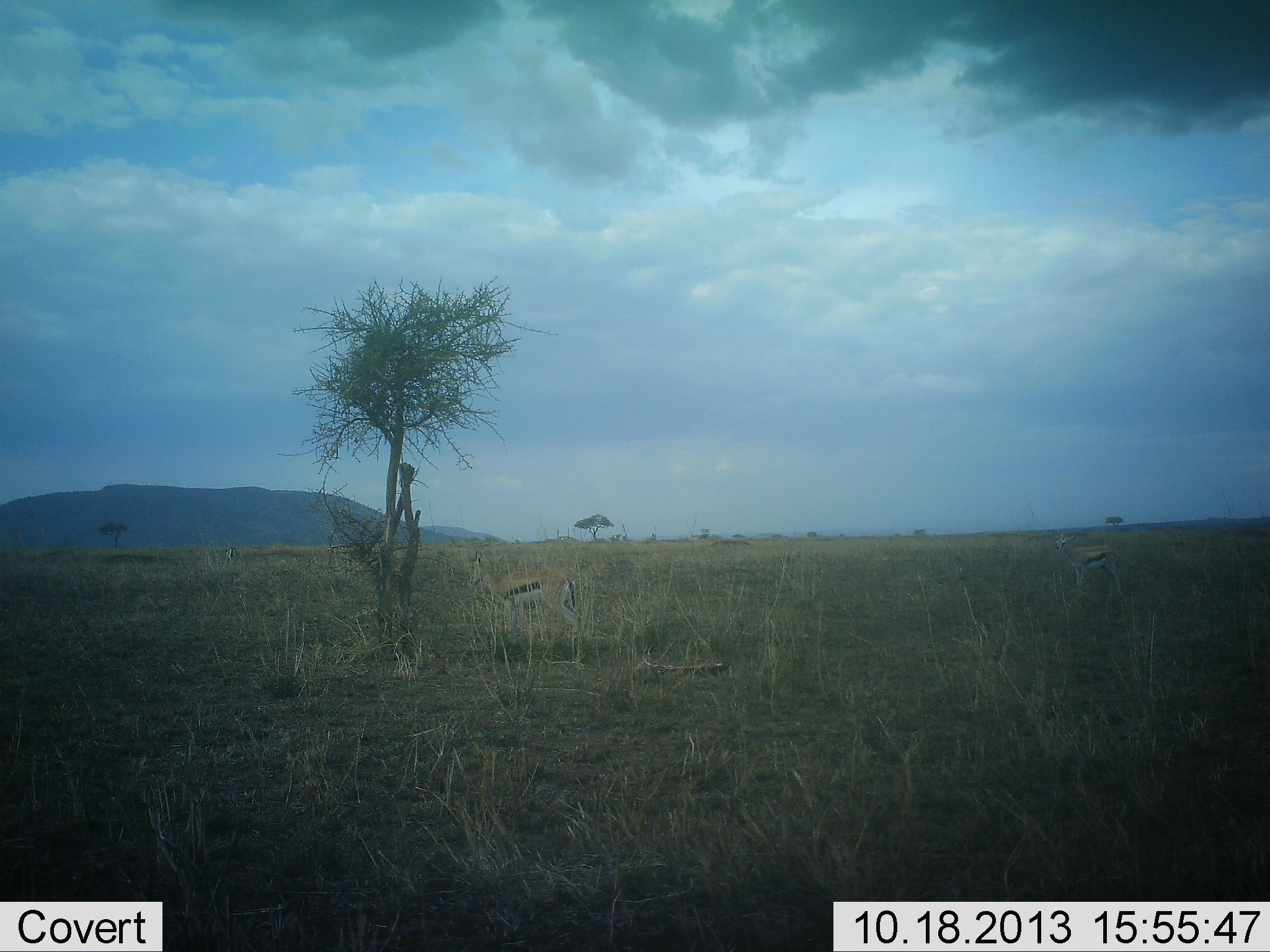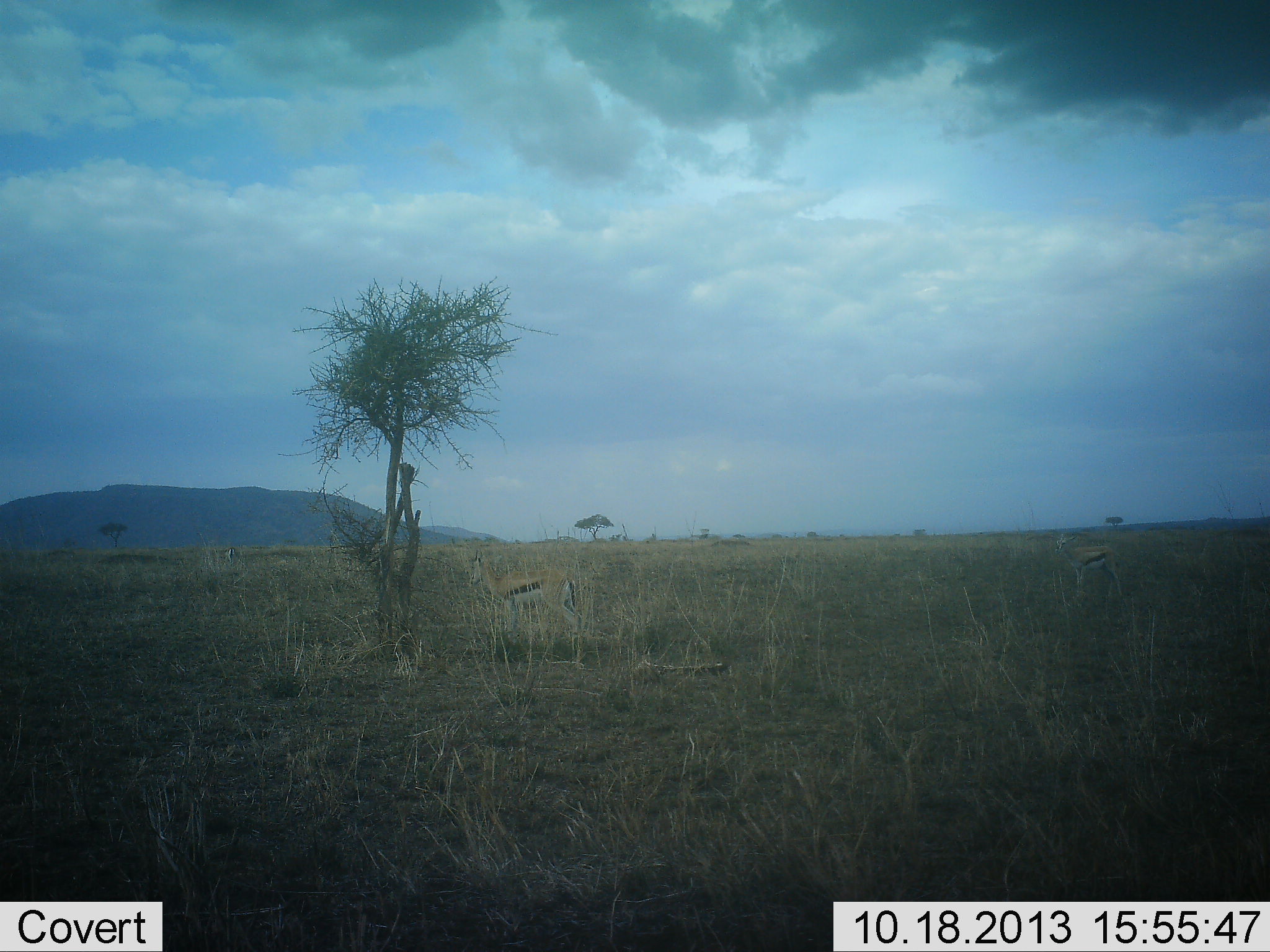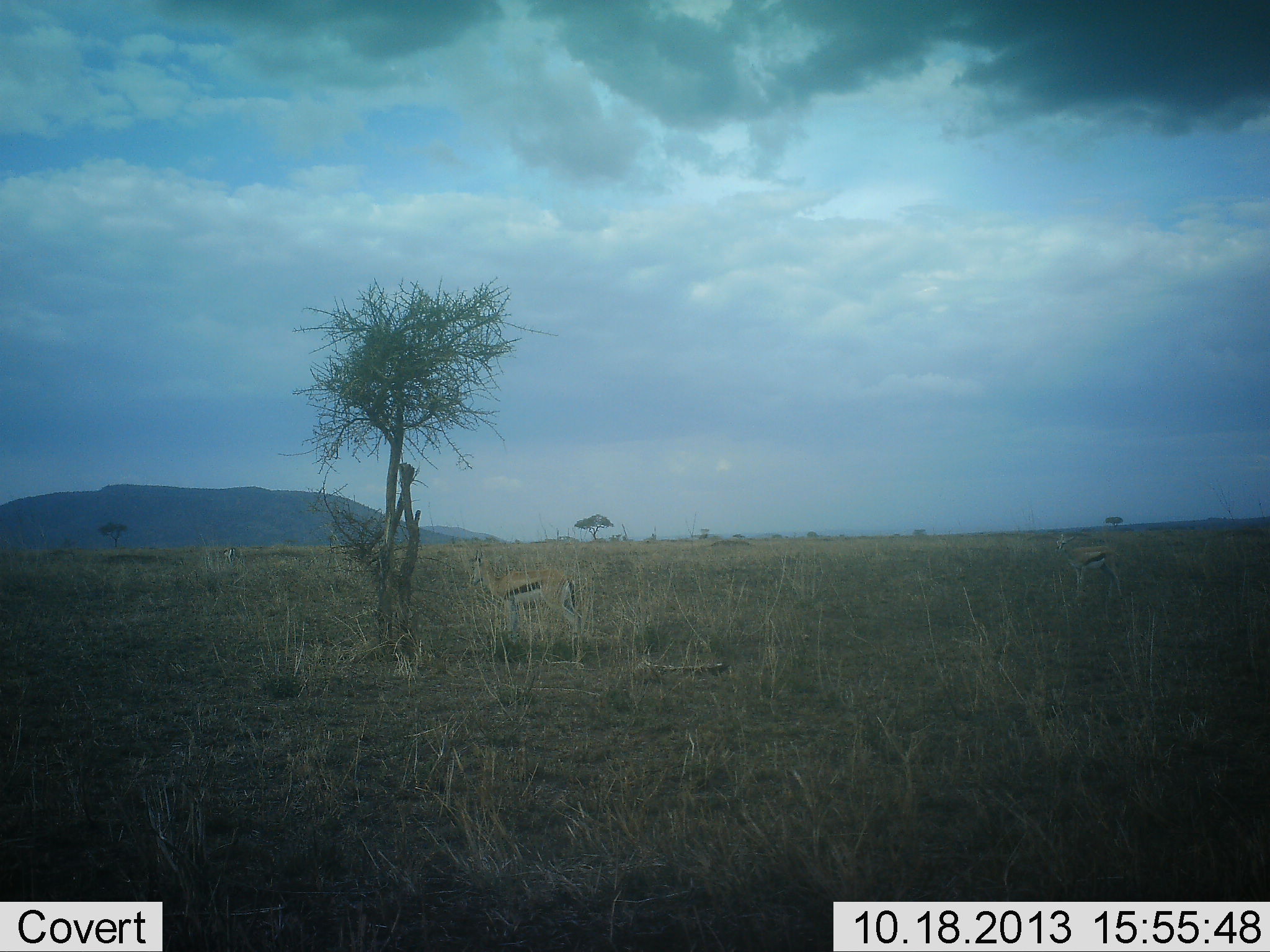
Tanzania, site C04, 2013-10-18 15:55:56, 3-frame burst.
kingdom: Animalia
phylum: Chordata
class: Mammalia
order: Artiodactyla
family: Bovidae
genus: Eudorcas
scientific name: Eudorcas thomsonii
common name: thomson's gazelle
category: gazellethomsons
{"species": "gazellethomsons (thomson's gazelle) (Eudorcas thomsonii)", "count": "2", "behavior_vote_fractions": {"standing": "90%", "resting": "0%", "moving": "10%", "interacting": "0%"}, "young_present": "0%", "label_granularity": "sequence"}